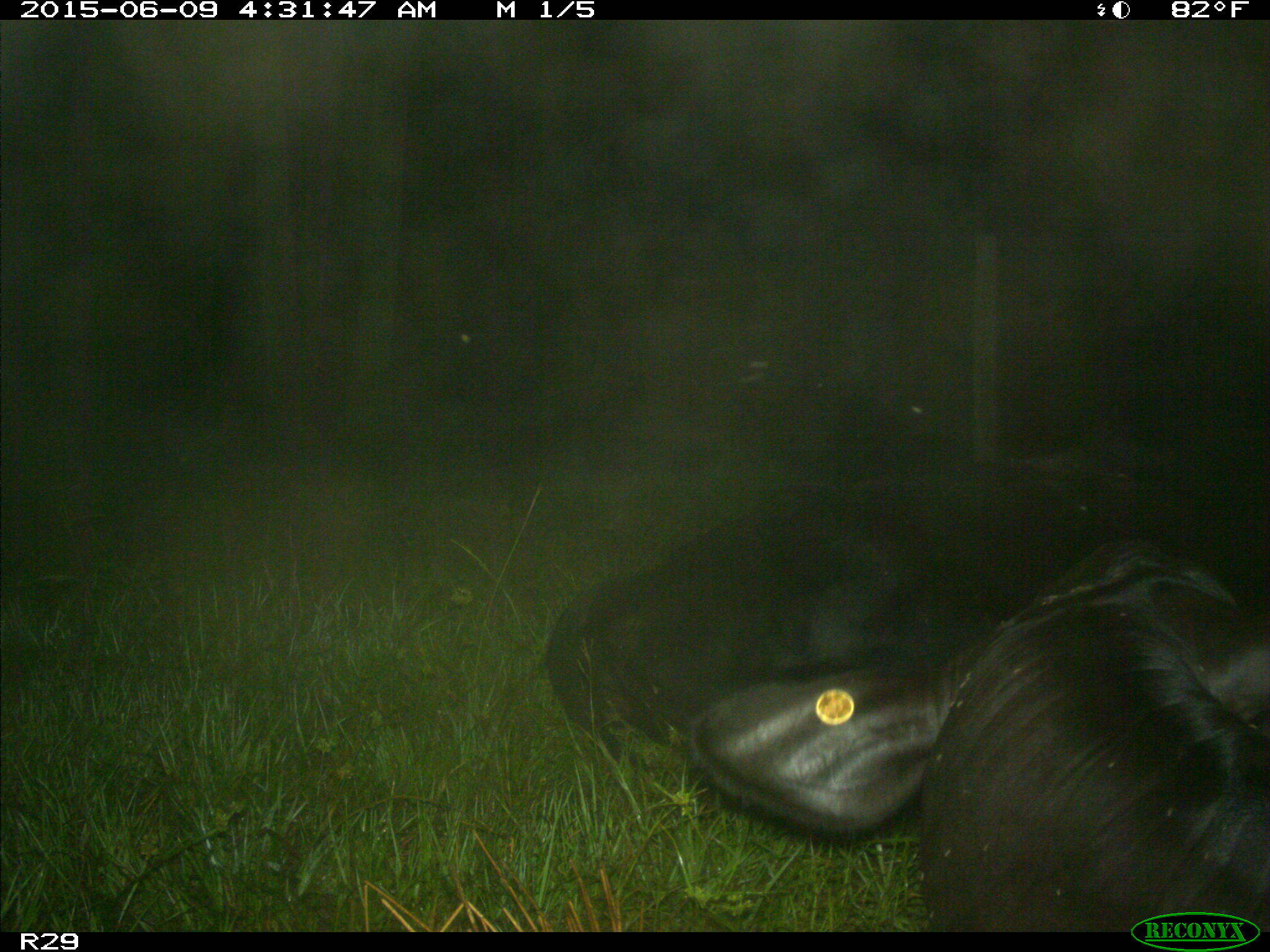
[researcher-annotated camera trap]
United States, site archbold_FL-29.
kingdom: Animalia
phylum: Chordata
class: Mammalia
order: Artiodactyla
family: Bovidae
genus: Bos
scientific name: Bos taurus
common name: domestic cow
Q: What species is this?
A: Bos taurus (domestic cow).